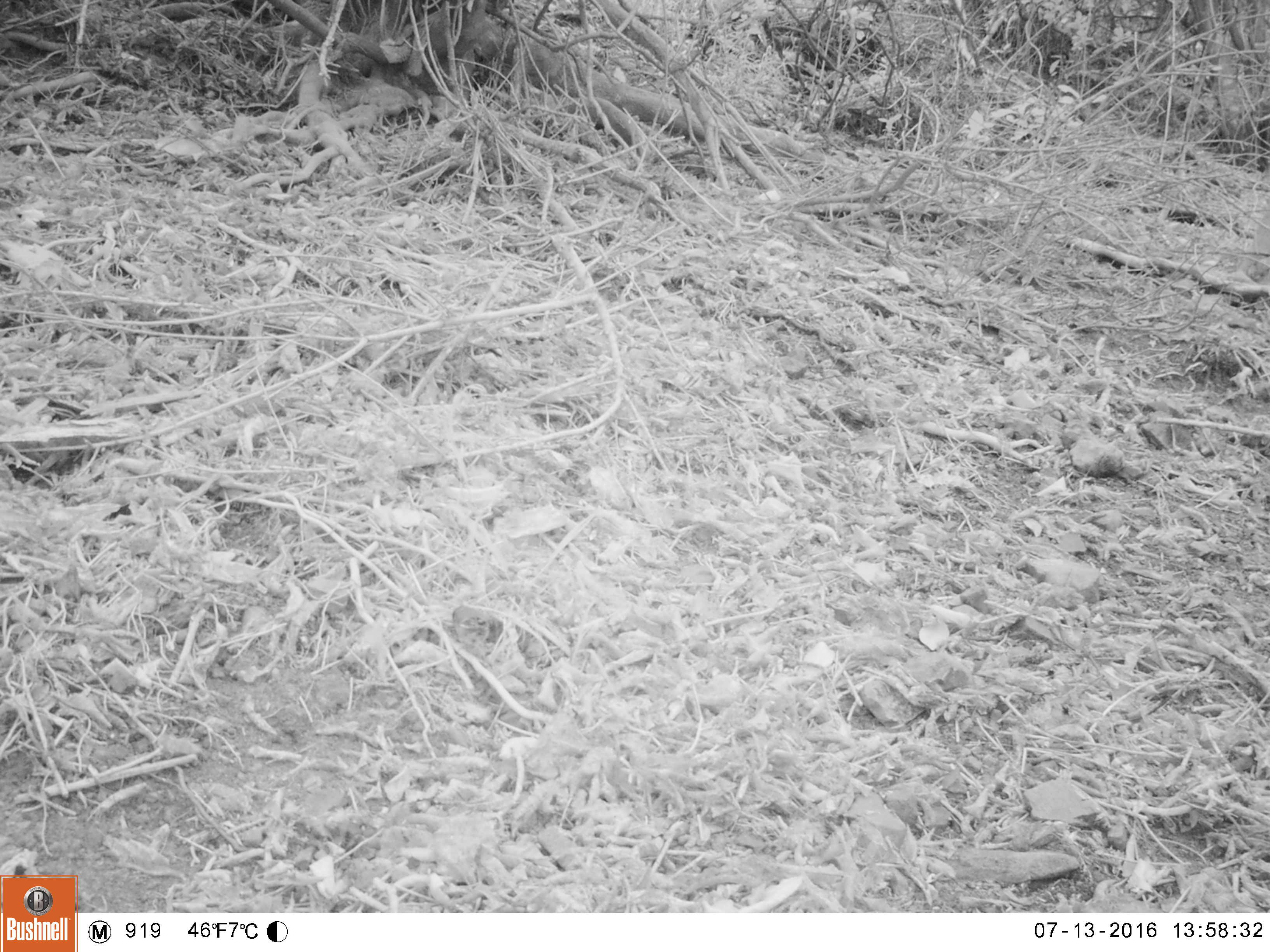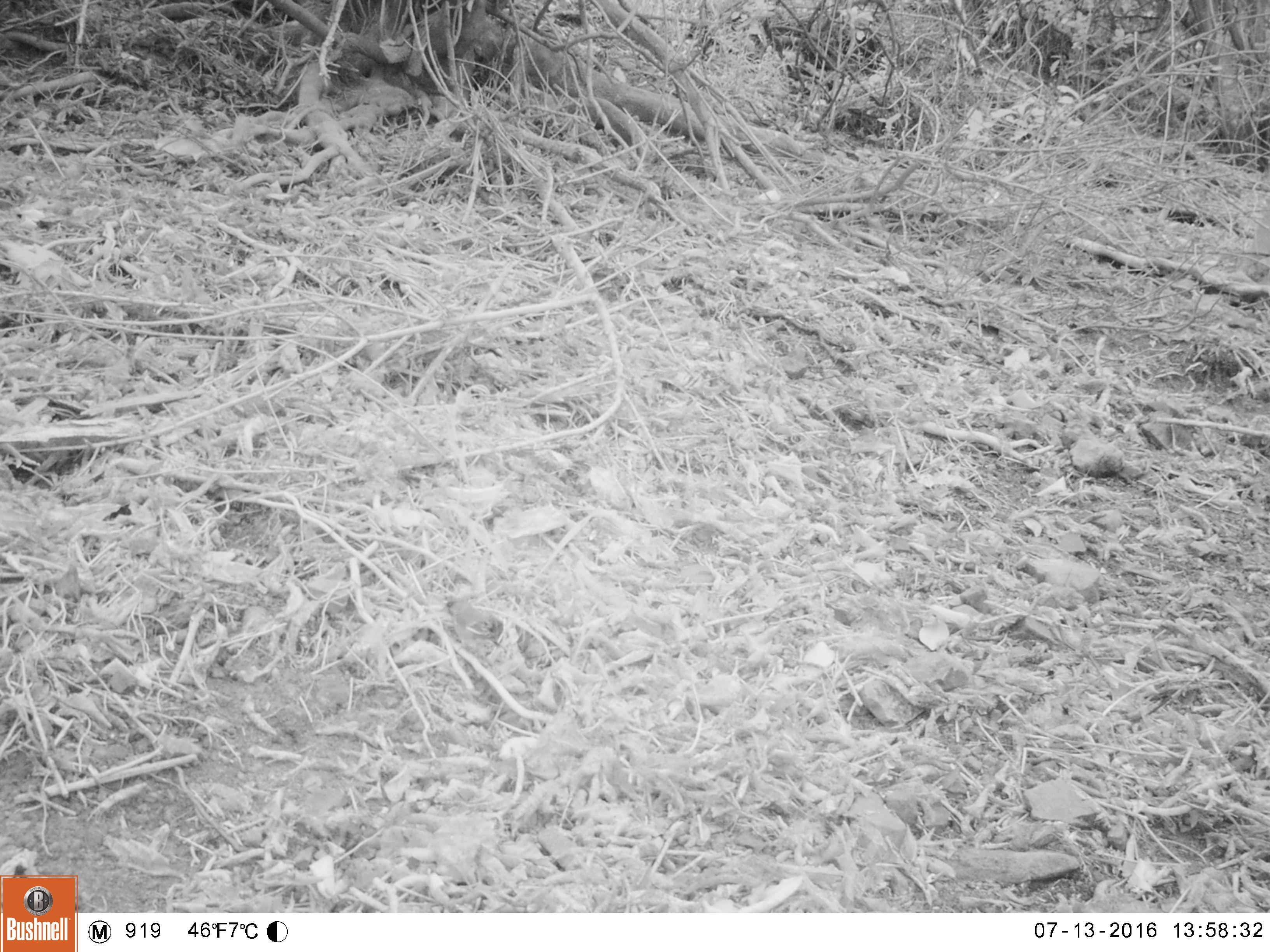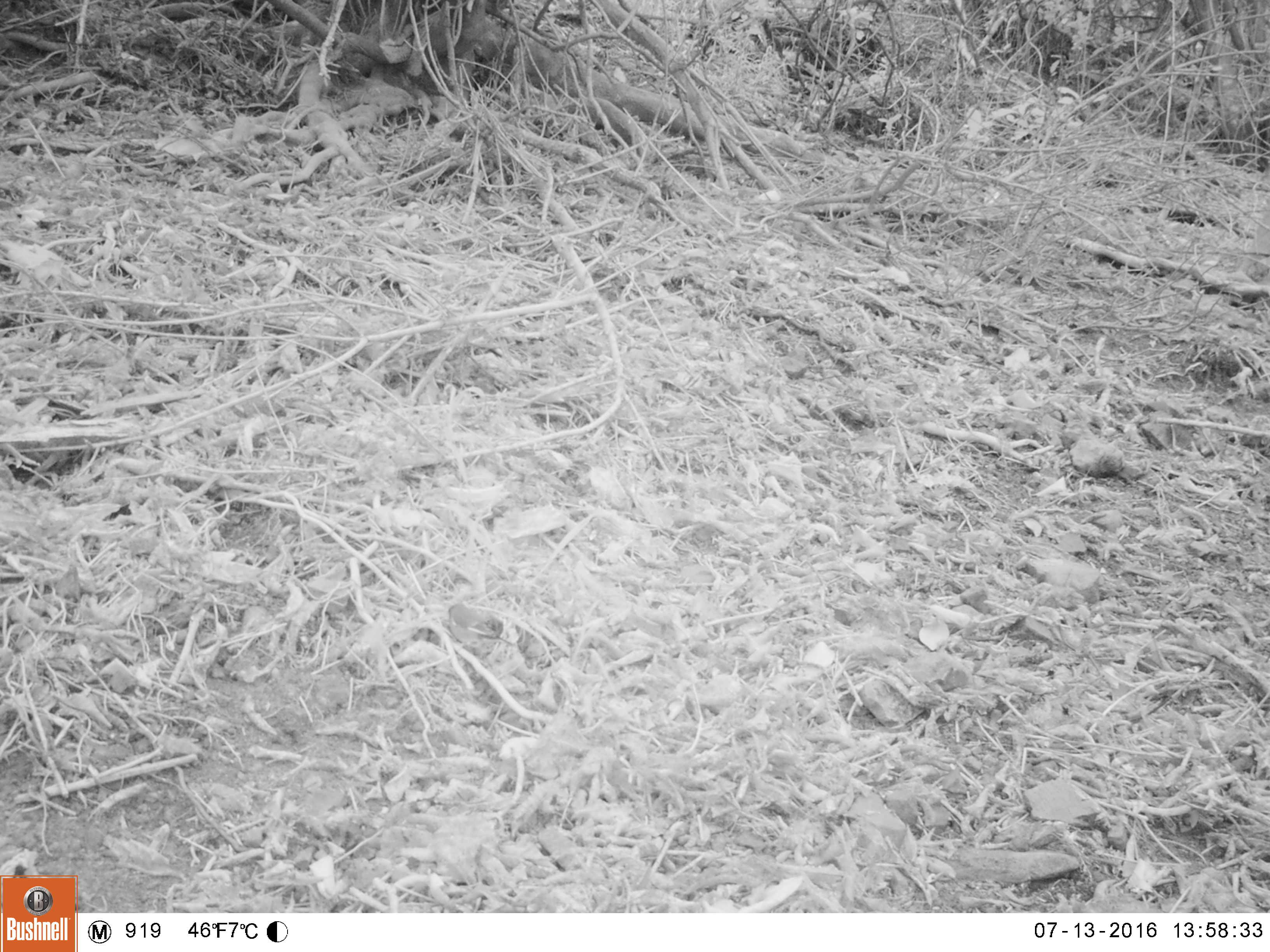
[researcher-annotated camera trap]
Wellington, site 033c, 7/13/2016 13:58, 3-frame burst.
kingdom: Animalia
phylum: Chordata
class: Aves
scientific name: Aves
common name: bird